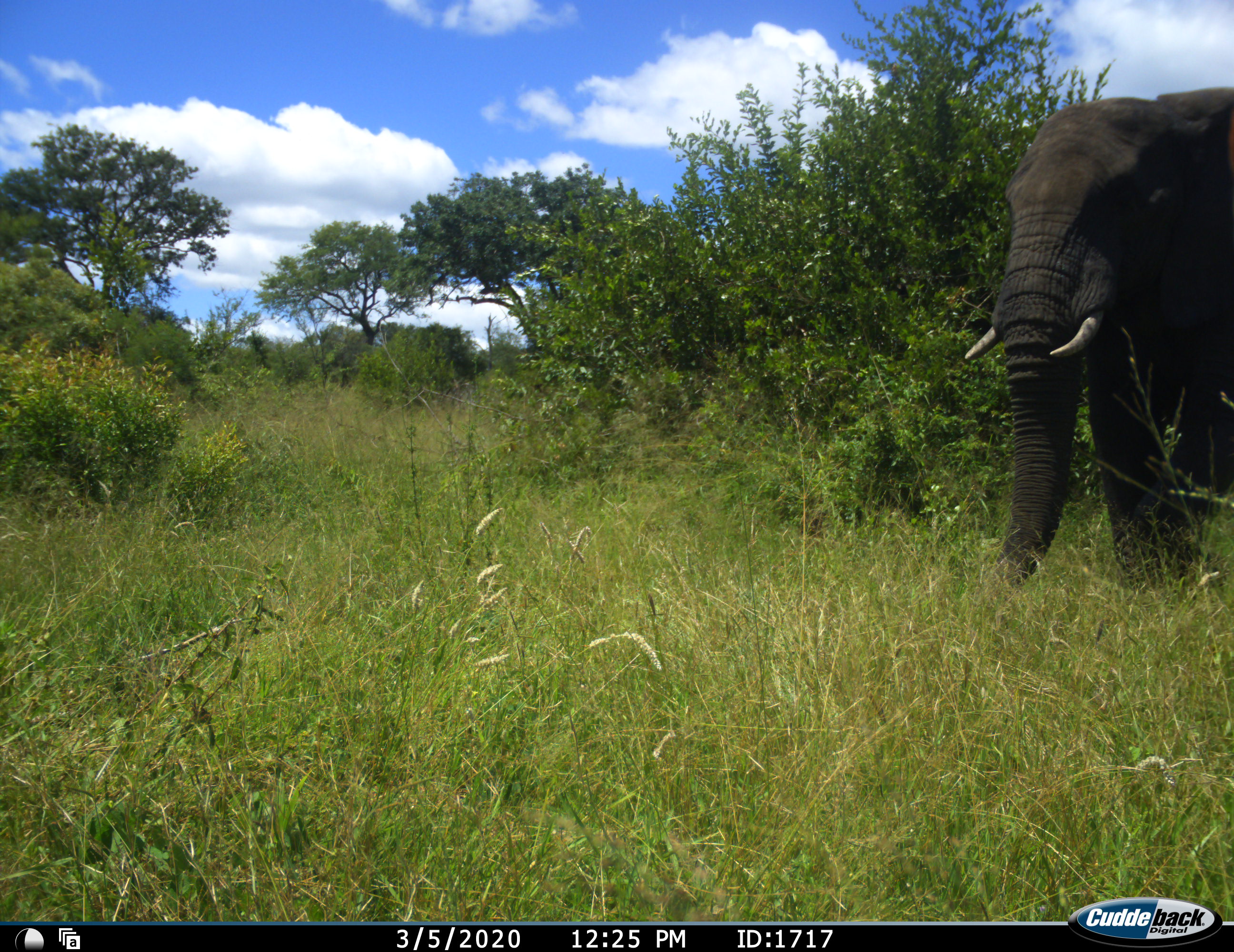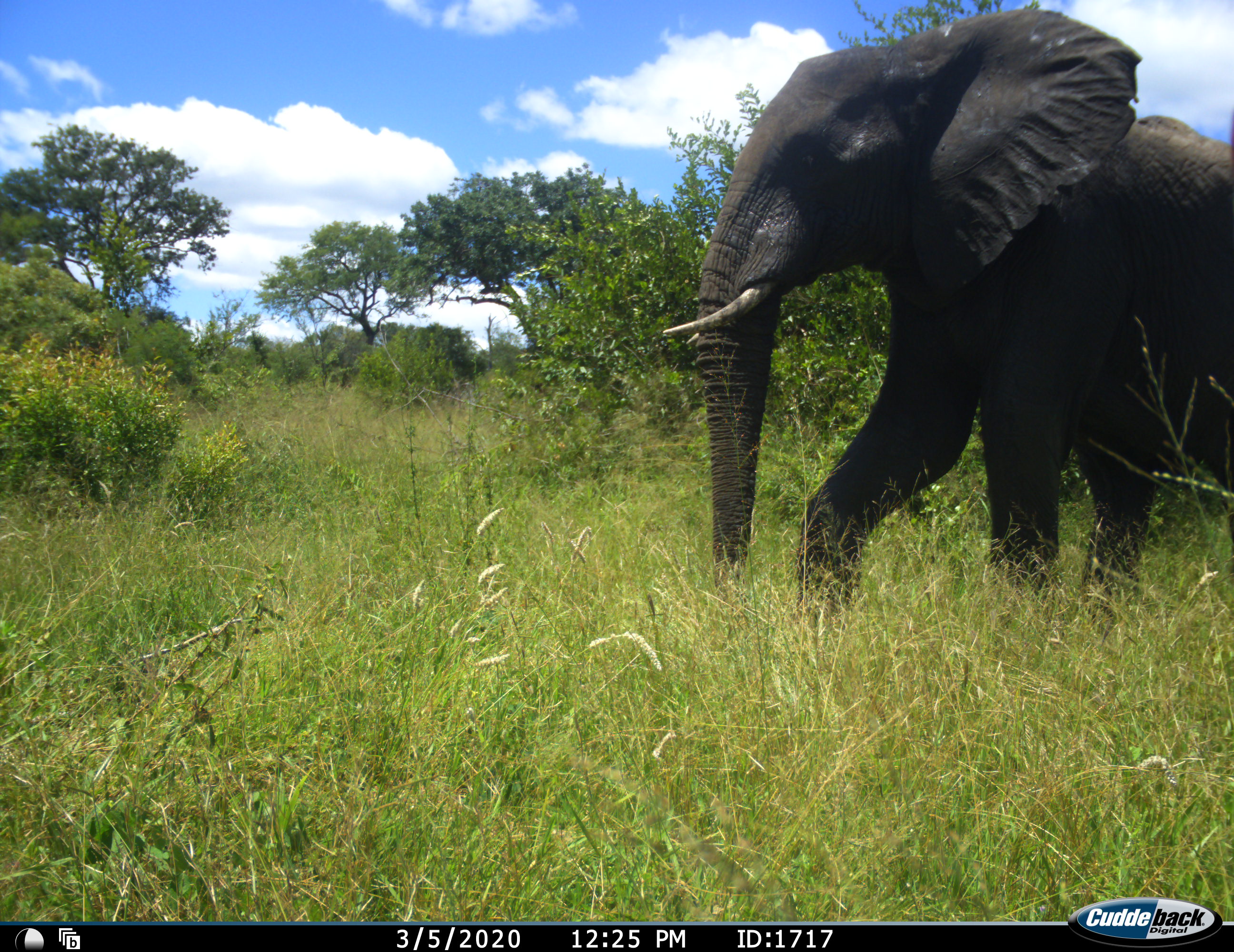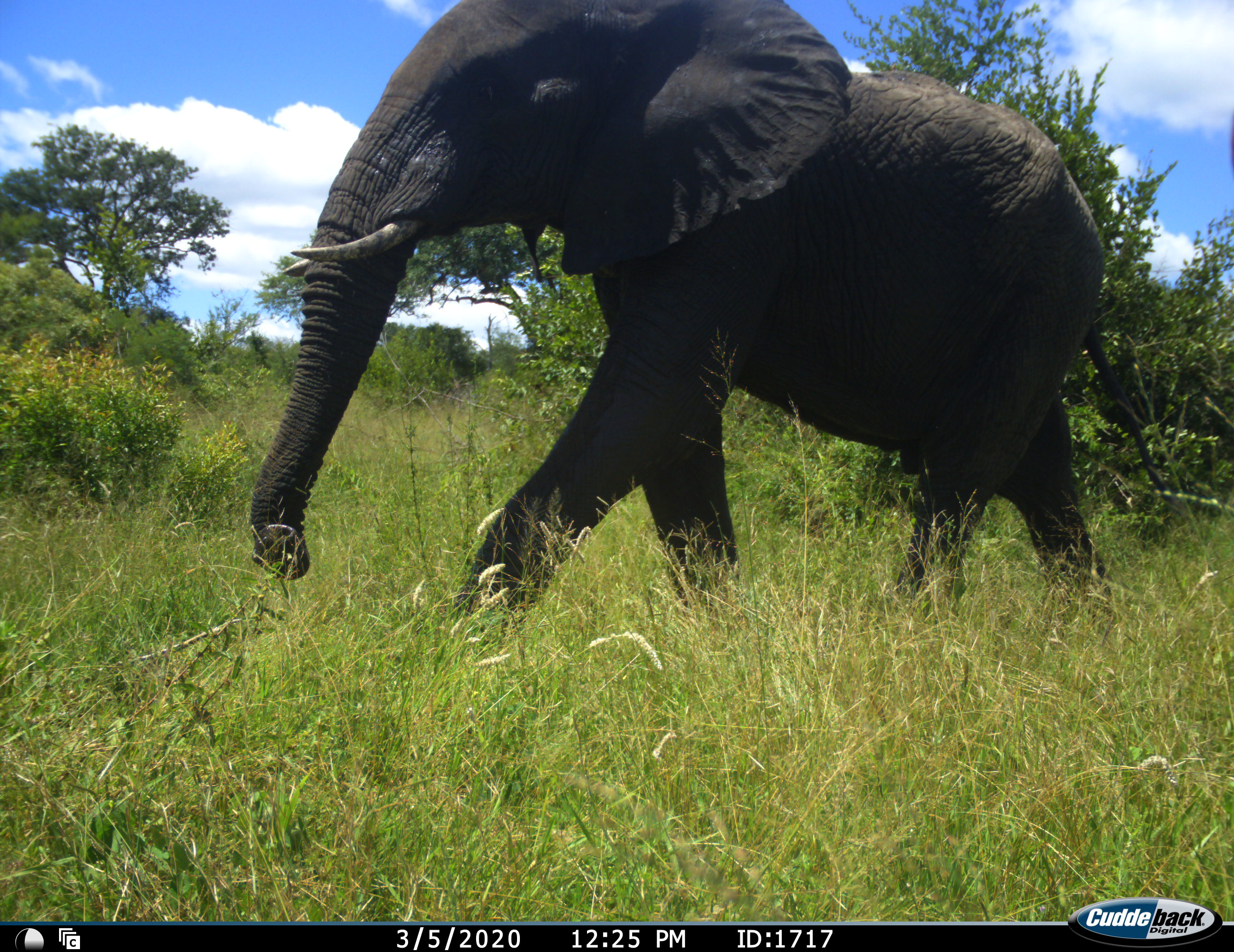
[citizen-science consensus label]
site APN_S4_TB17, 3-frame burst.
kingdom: Animalia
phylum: Chordata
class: Mammalia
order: Proboscidea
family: Elephantidae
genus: Loxodonta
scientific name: Loxodonta africana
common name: african bush elephant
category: elephant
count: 1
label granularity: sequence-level